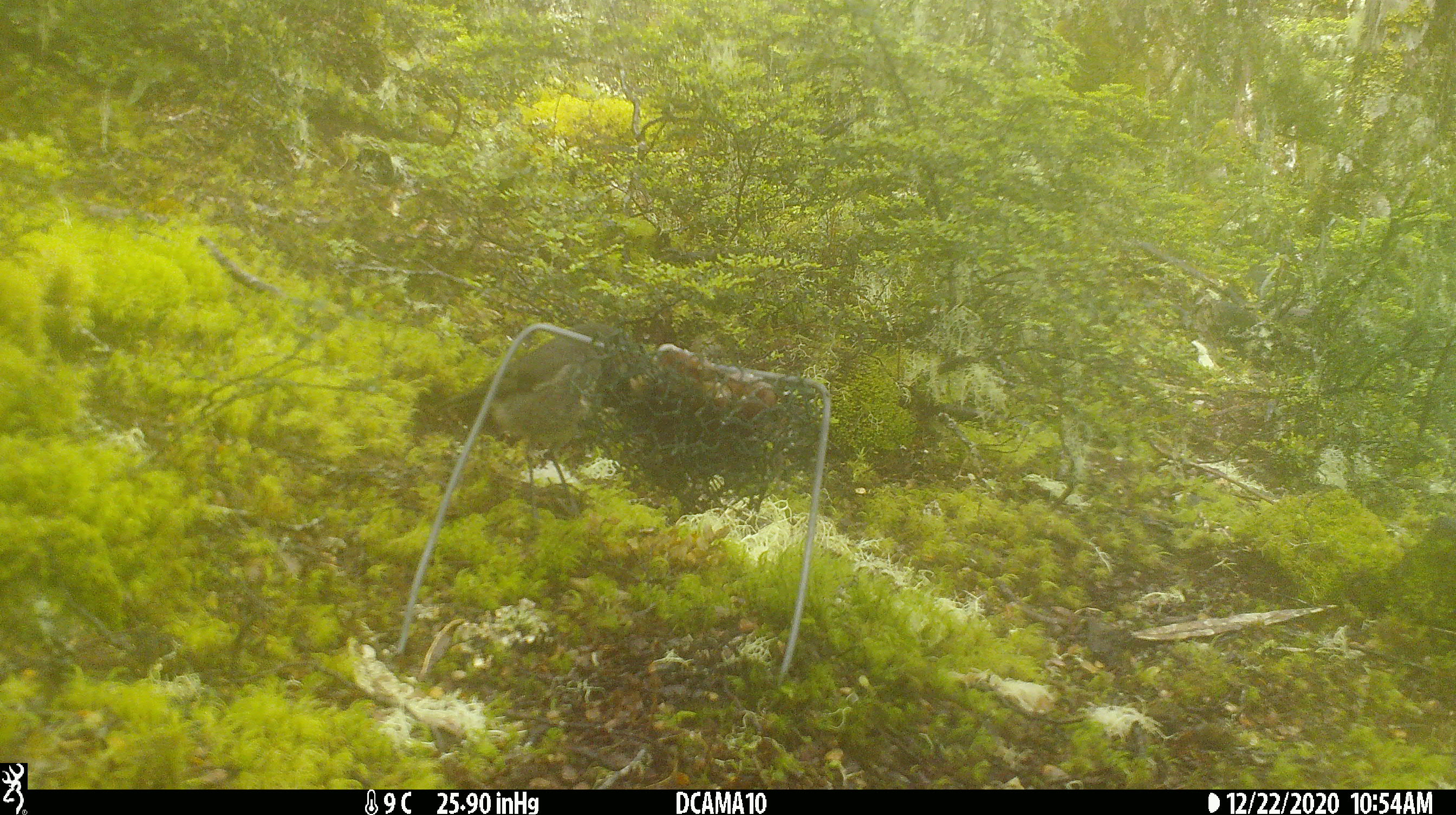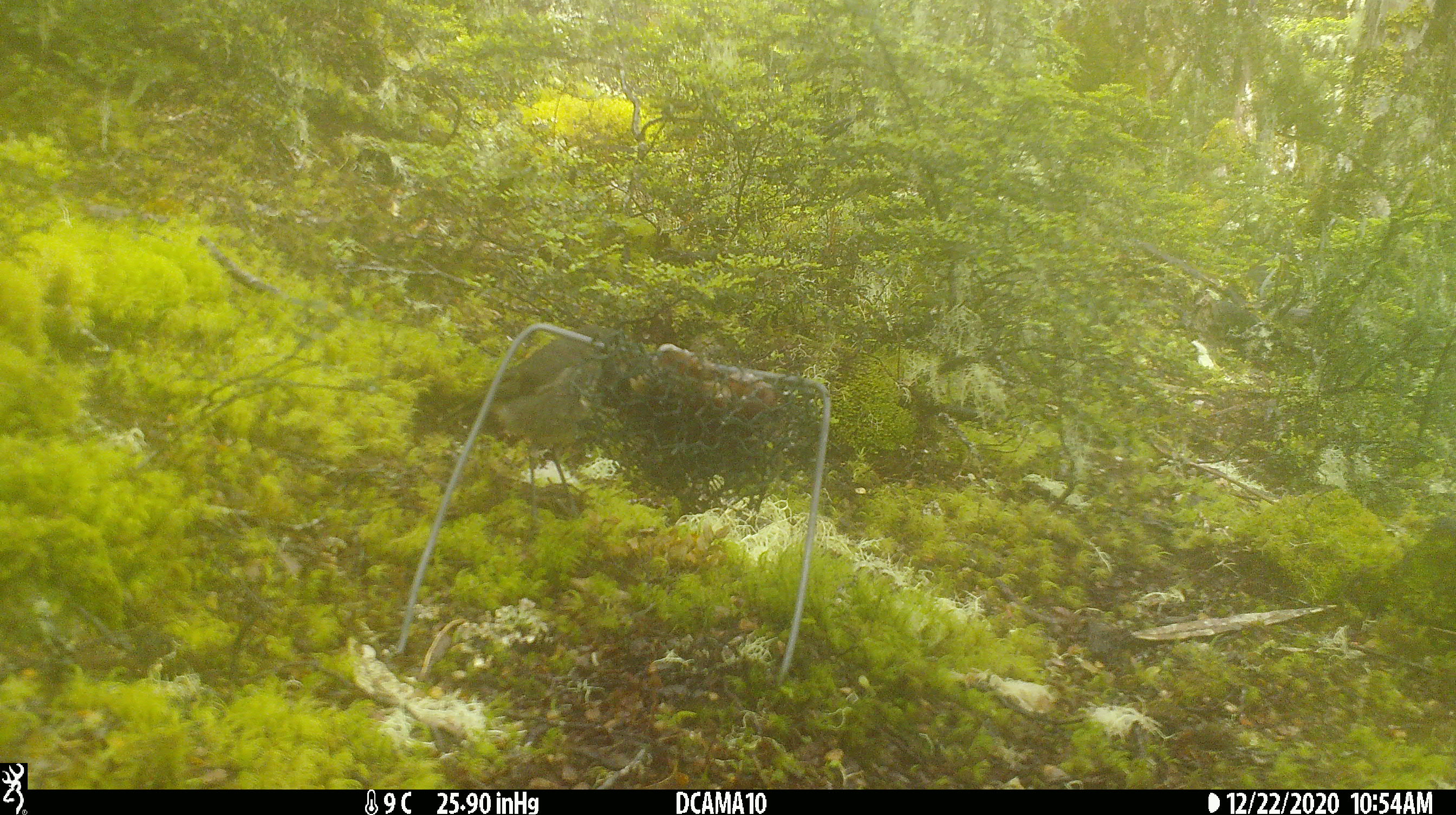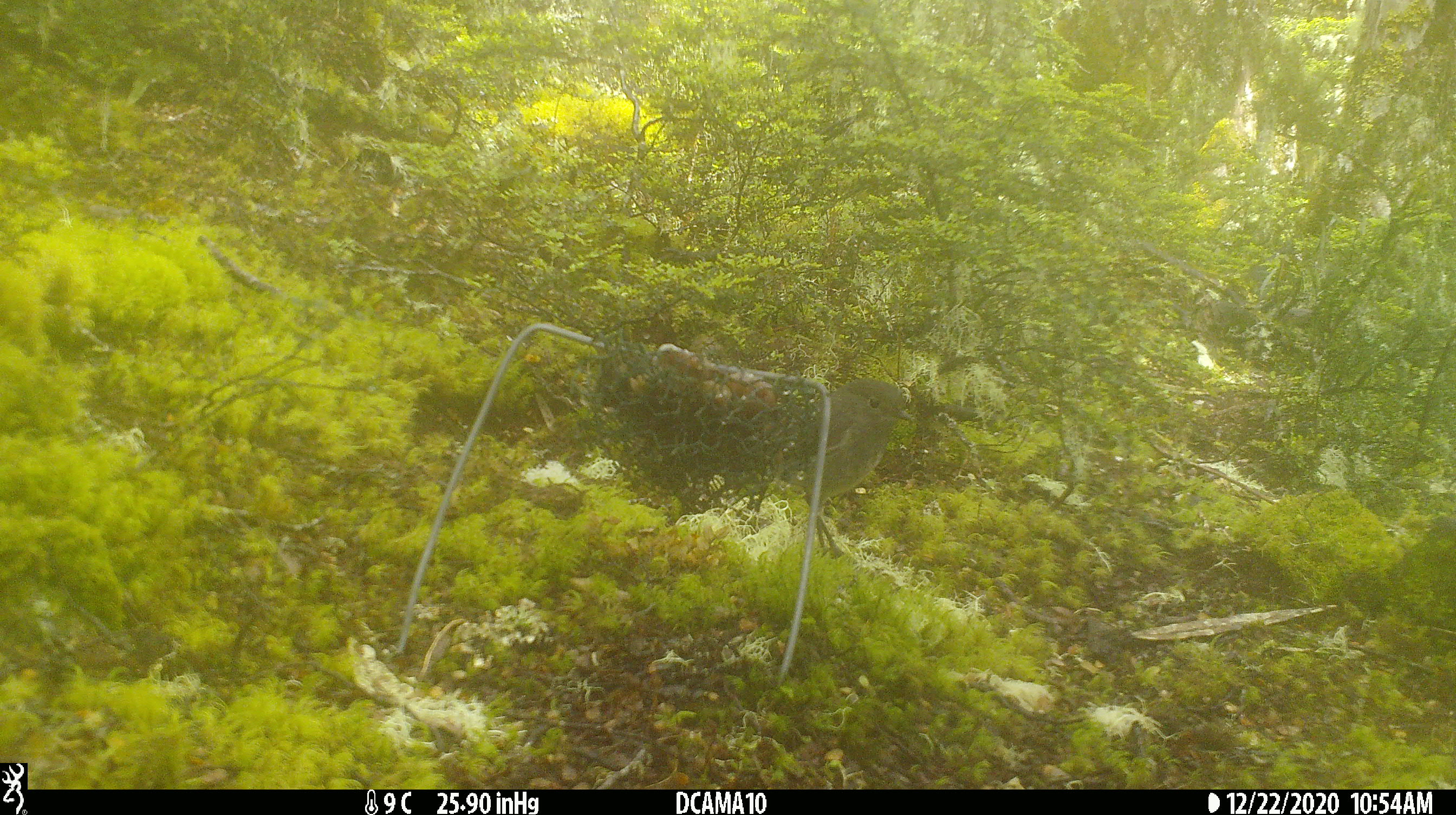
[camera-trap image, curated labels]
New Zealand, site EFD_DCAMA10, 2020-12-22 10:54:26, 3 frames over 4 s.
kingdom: Animalia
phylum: Chordata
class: Aves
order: Passeriformes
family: Petroicidae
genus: Petroica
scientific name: Petroica australis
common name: new zealand robin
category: robin